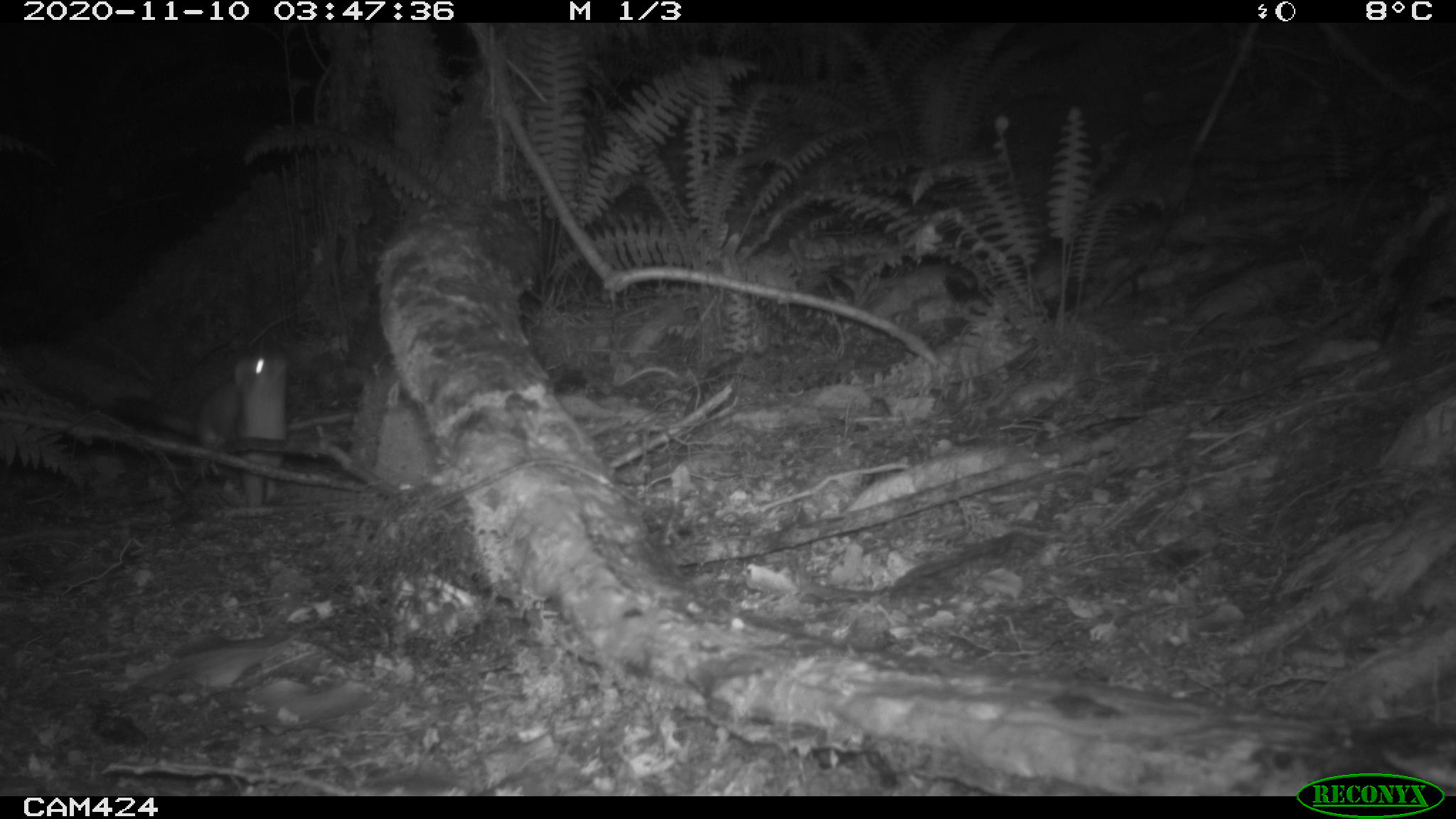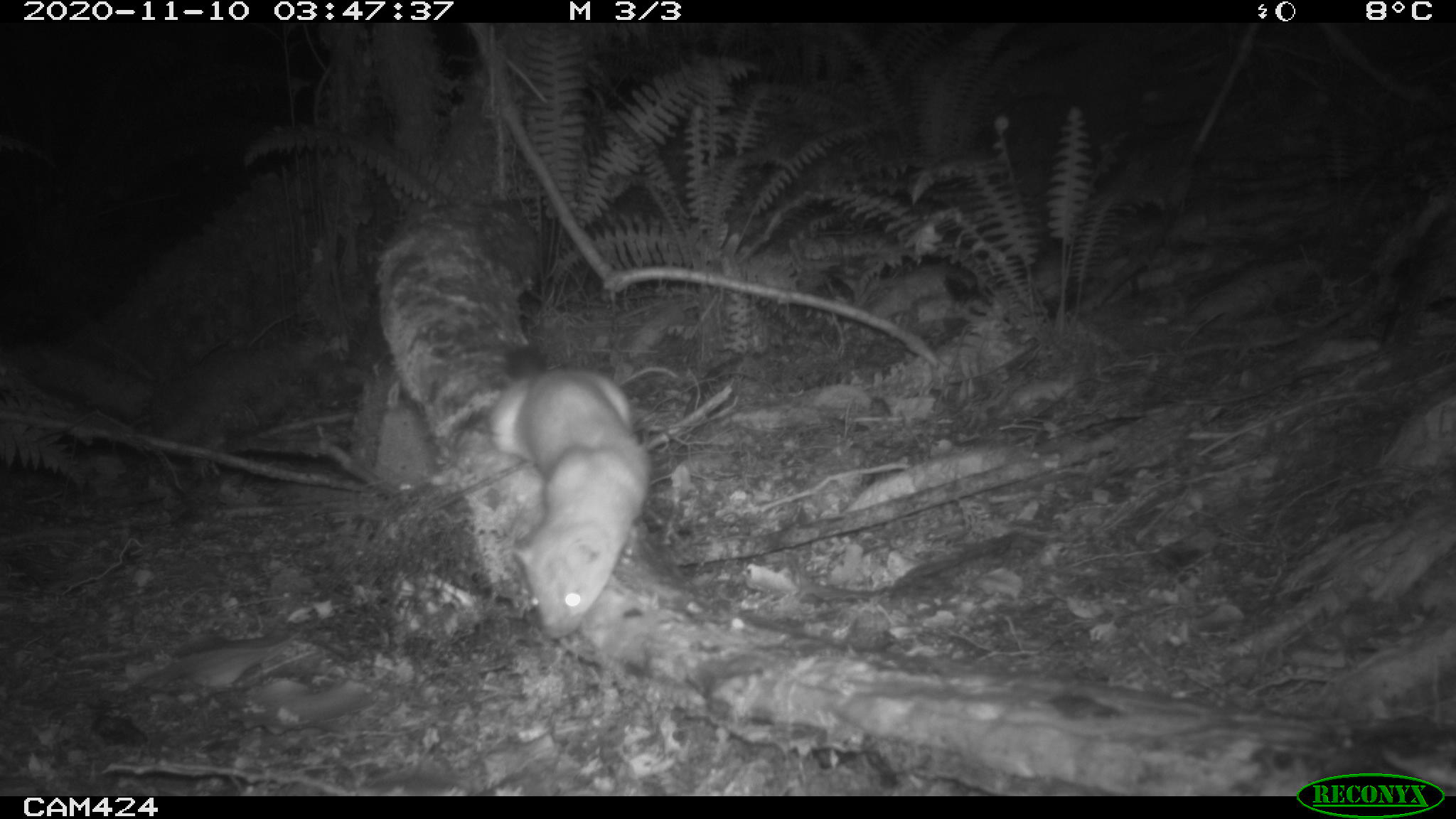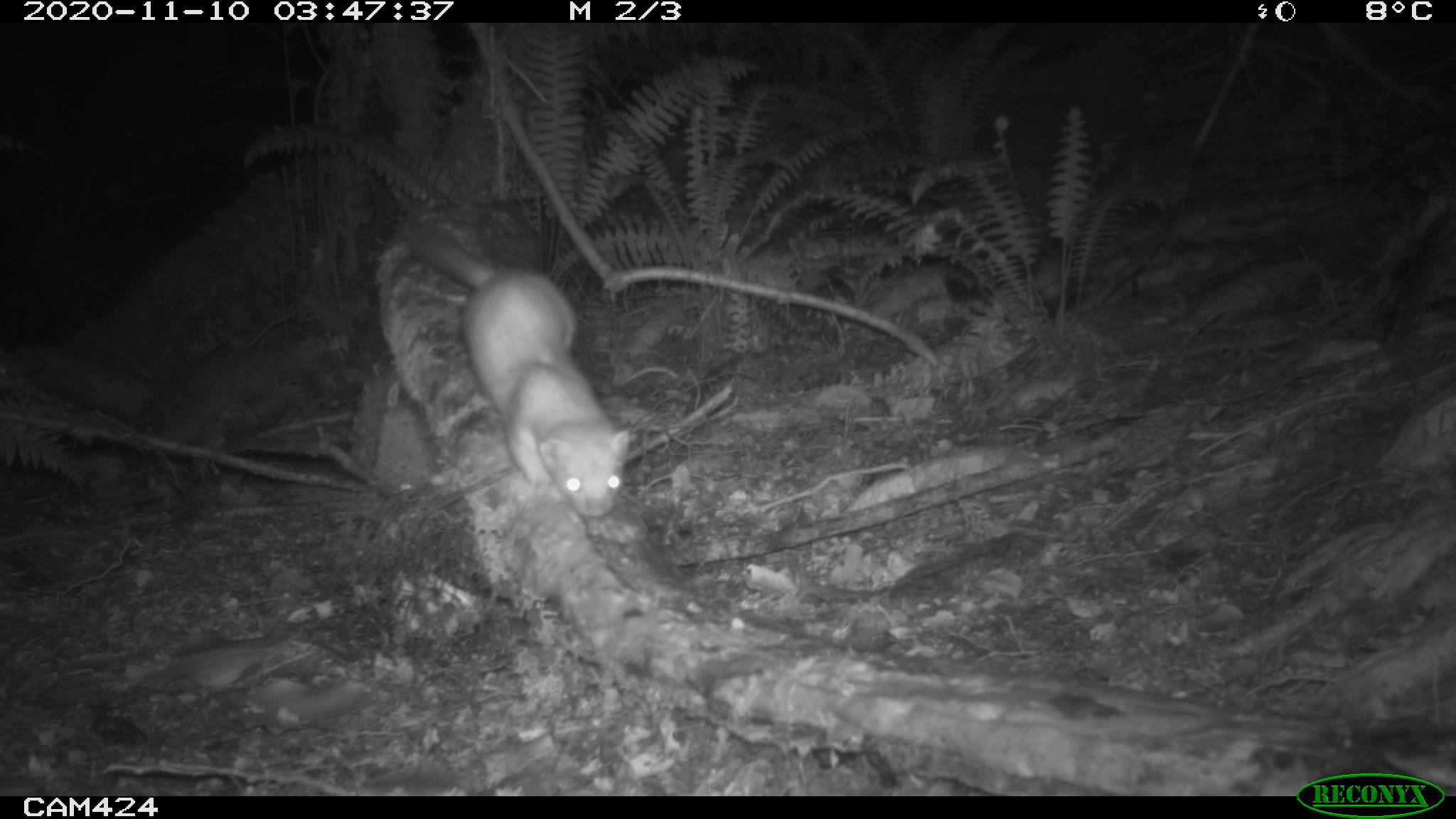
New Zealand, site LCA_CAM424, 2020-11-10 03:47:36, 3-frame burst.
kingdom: Animalia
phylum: Chordata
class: Mammalia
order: Carnivora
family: Mustelidae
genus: Mustela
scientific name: Mustela erminea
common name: stoat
Stoat (Mustela erminea).